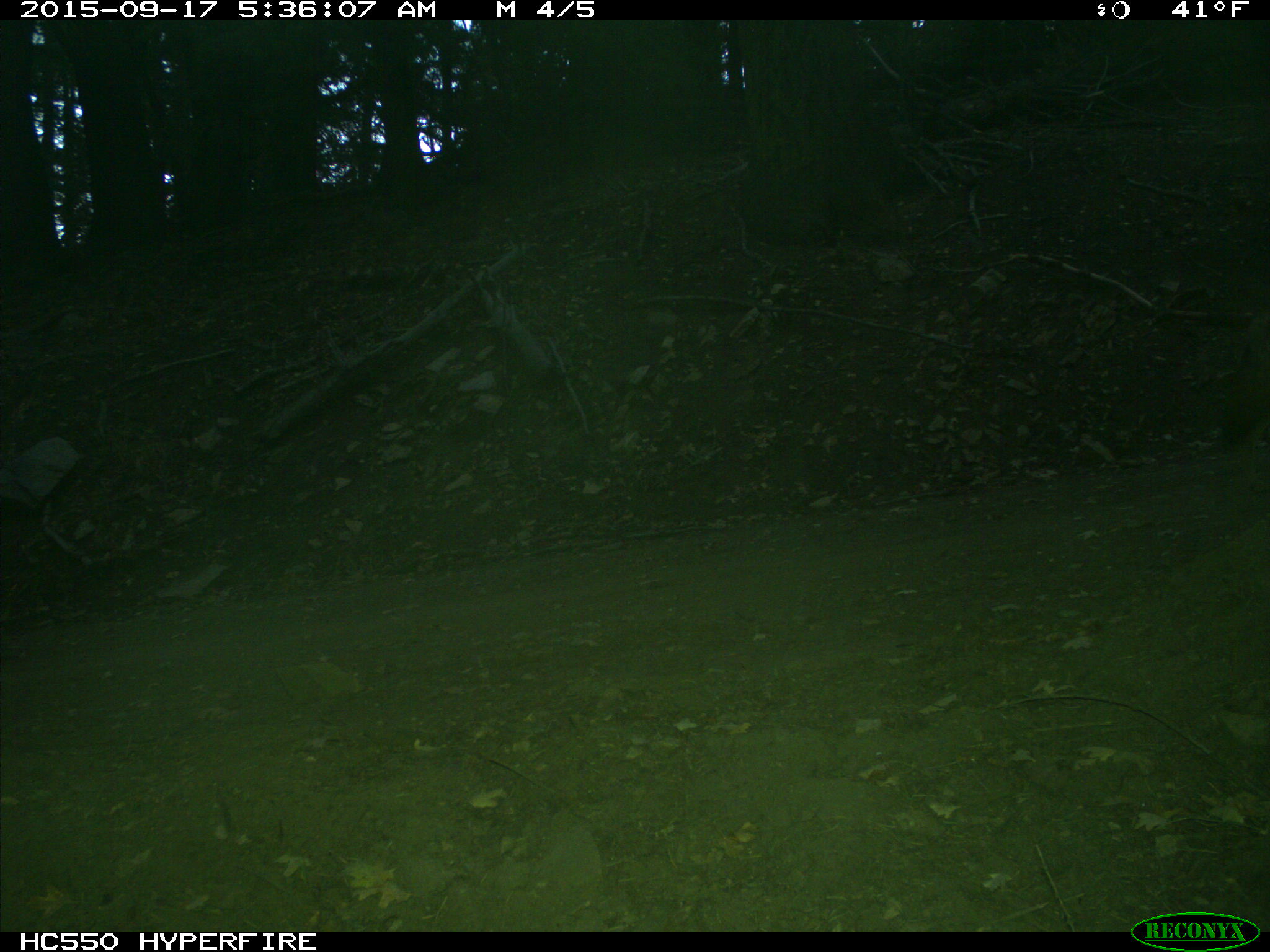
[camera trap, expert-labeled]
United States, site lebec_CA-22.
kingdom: Animalia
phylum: Chordata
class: Mammalia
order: Carnivora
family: Canidae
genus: Canis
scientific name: Canis latrans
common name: coyote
Canis latrans (coyote).